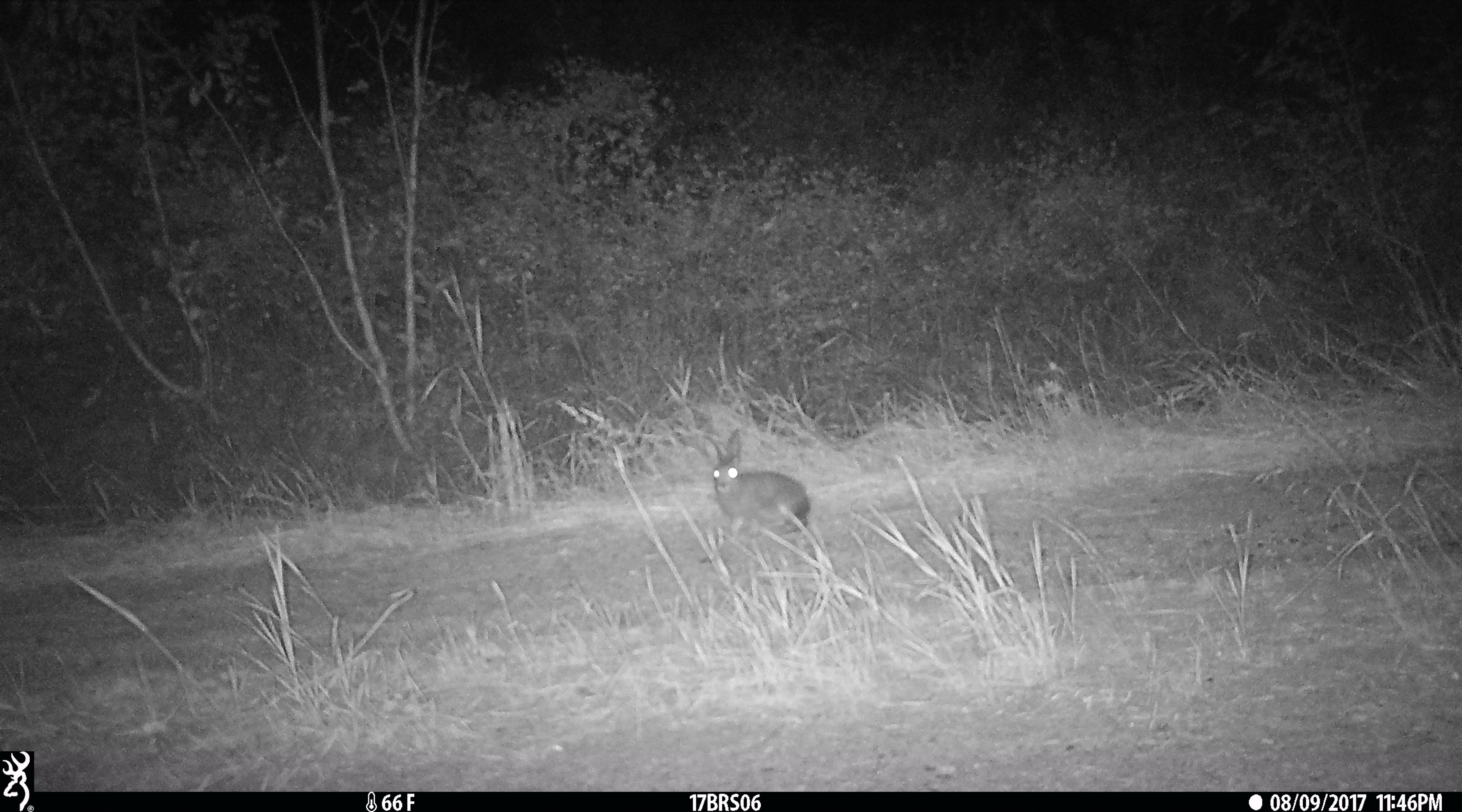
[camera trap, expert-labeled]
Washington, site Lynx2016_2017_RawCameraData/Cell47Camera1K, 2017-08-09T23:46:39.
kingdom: Animalia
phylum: Chordata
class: Mammalia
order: Lagomorpha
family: Leporidae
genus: Lepus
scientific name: Lepus americanus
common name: snowshoe hare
Lepus americanus (snowshoe hare). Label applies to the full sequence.